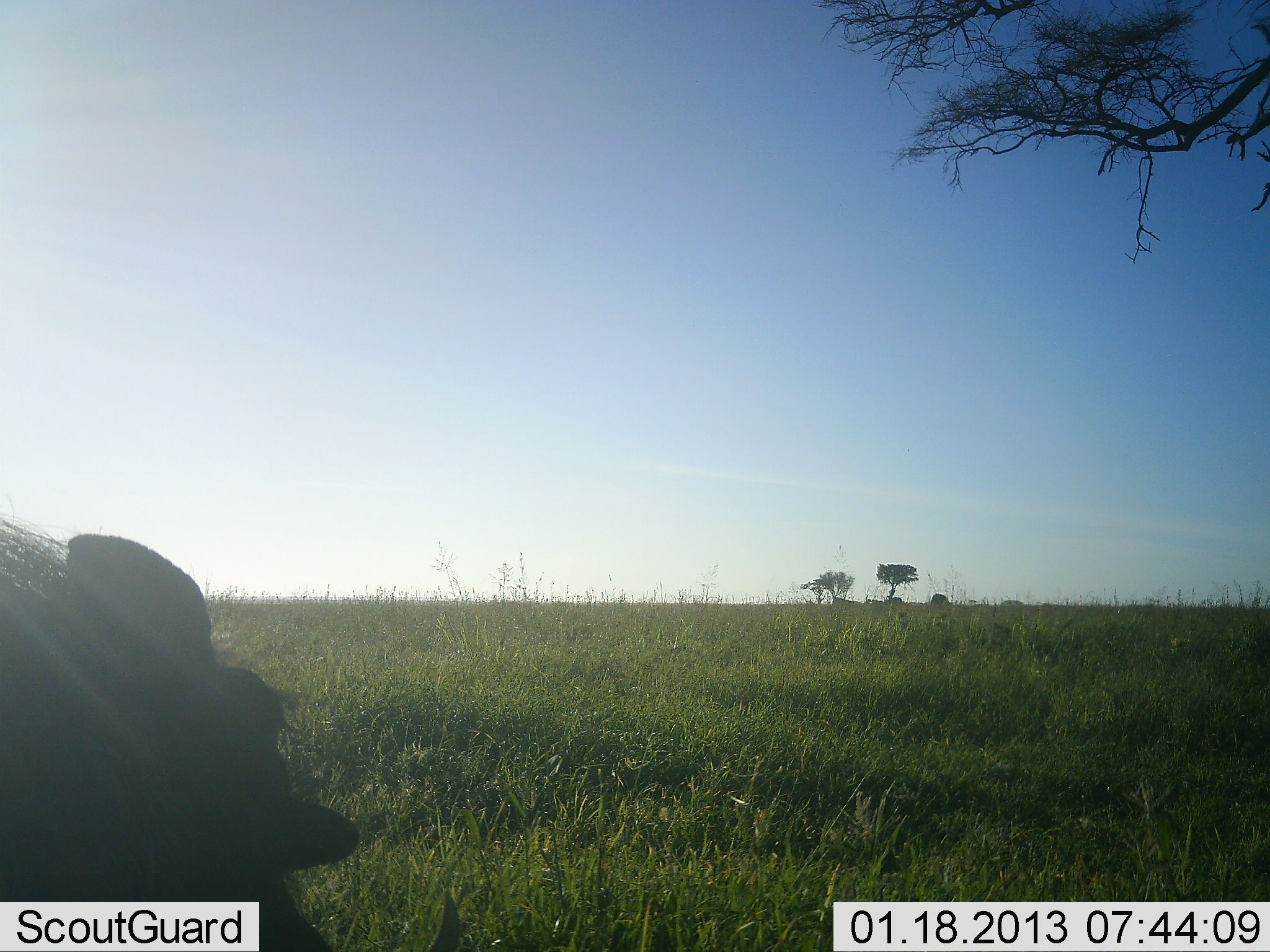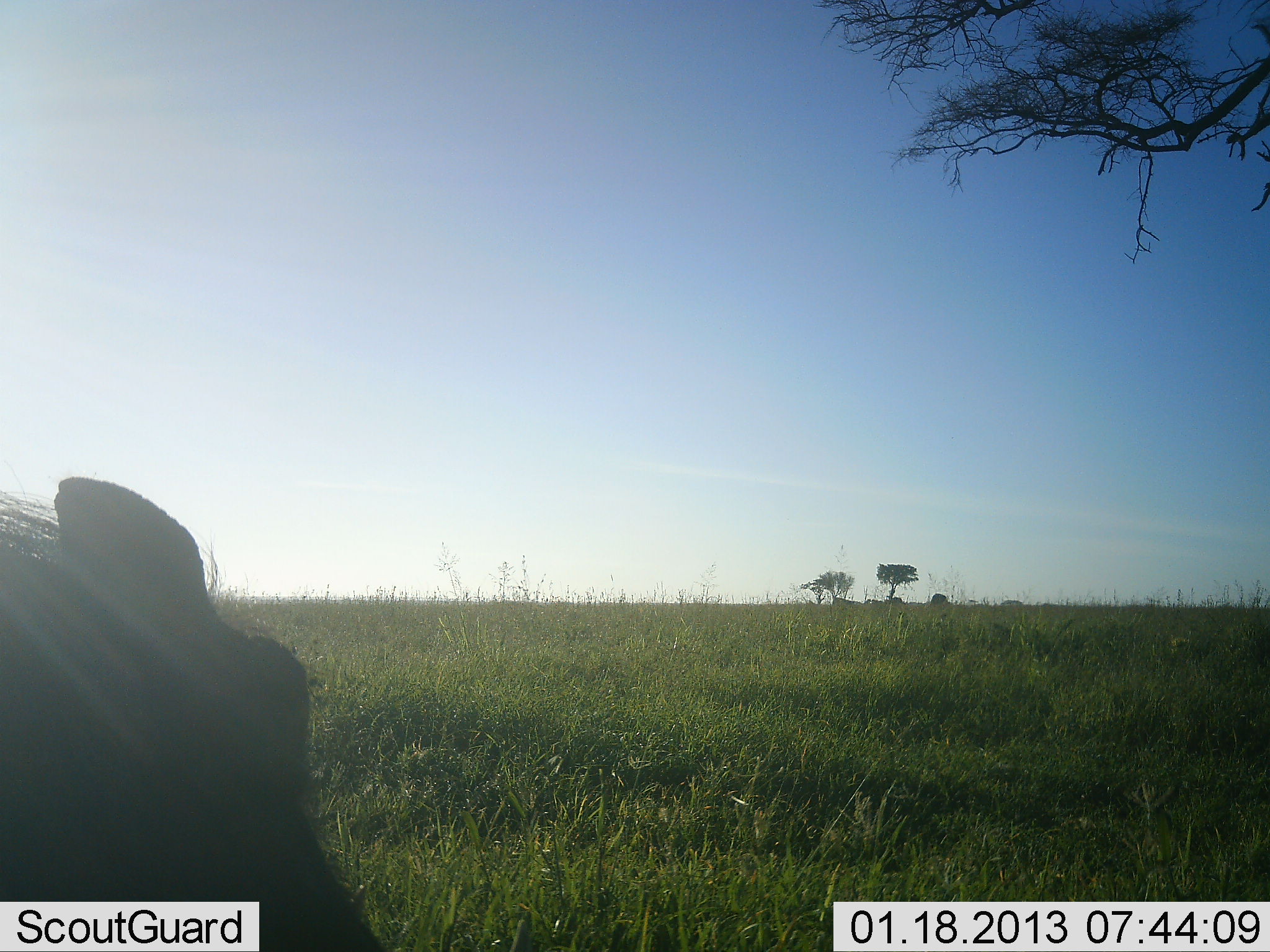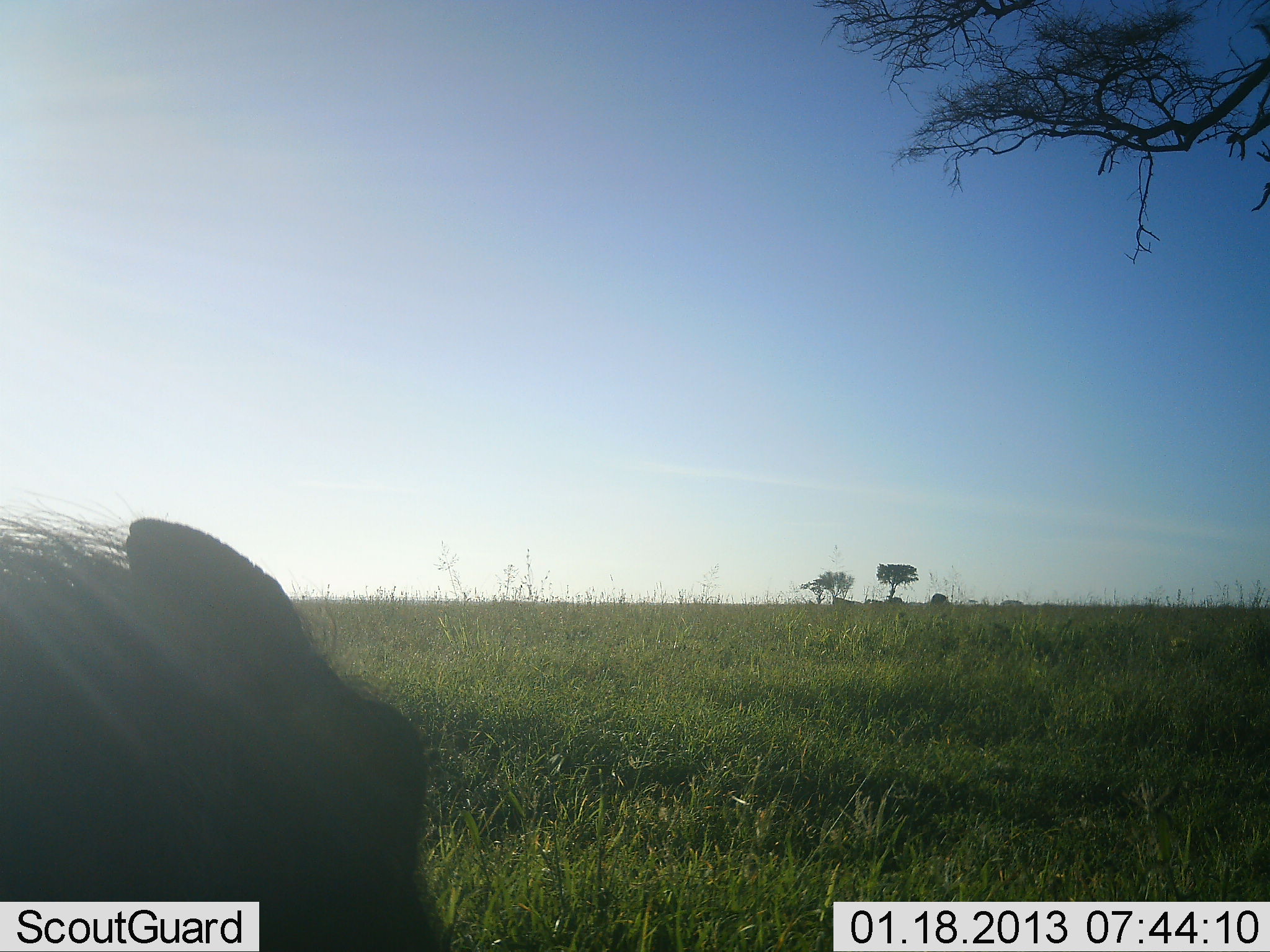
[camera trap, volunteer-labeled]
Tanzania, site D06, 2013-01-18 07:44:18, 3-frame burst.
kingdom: Animalia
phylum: Chordata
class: Mammalia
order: Artiodactyla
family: Suidae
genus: Phacochoerus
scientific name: Phacochoerus africanus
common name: warthog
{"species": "warthog (Phacochoerus africanus)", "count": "1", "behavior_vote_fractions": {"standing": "73%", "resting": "7%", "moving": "7%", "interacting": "0%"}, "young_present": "0%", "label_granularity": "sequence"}